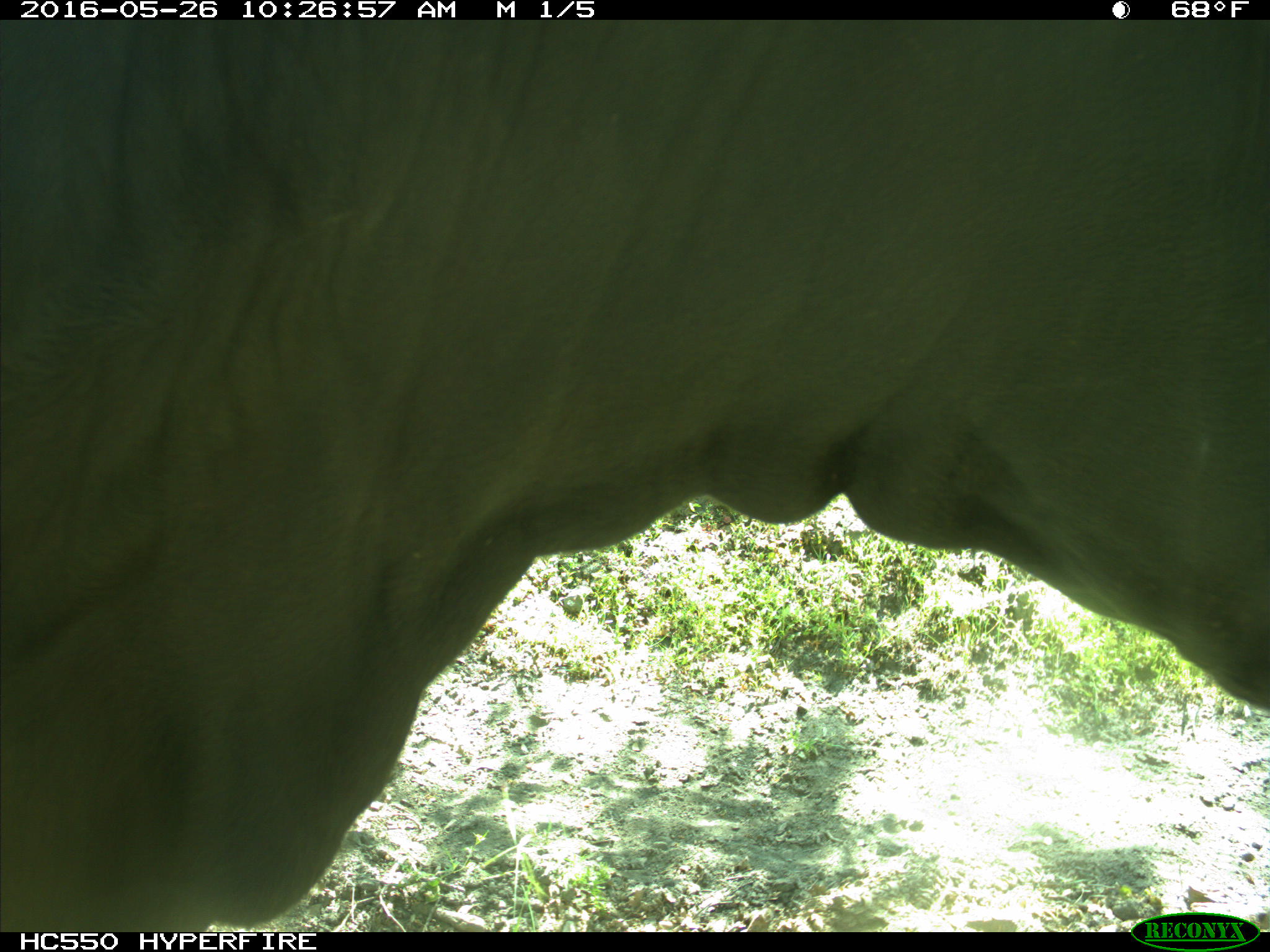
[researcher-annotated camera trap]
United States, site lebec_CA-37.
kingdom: Animalia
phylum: Chordata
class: Mammalia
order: Artiodactyla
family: Bovidae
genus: Bos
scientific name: Bos taurus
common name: domestic cow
Bos taurus (domestic cow).